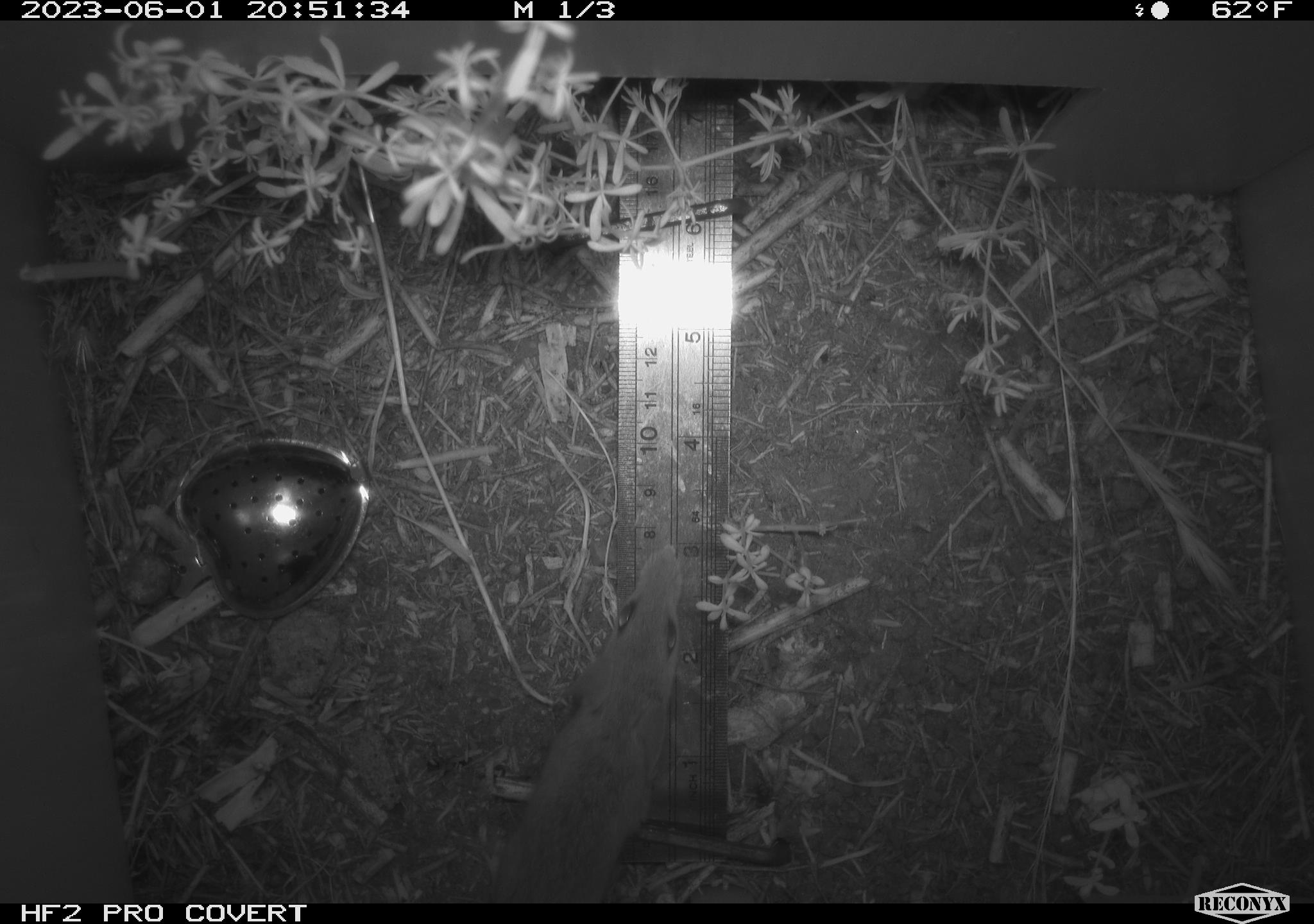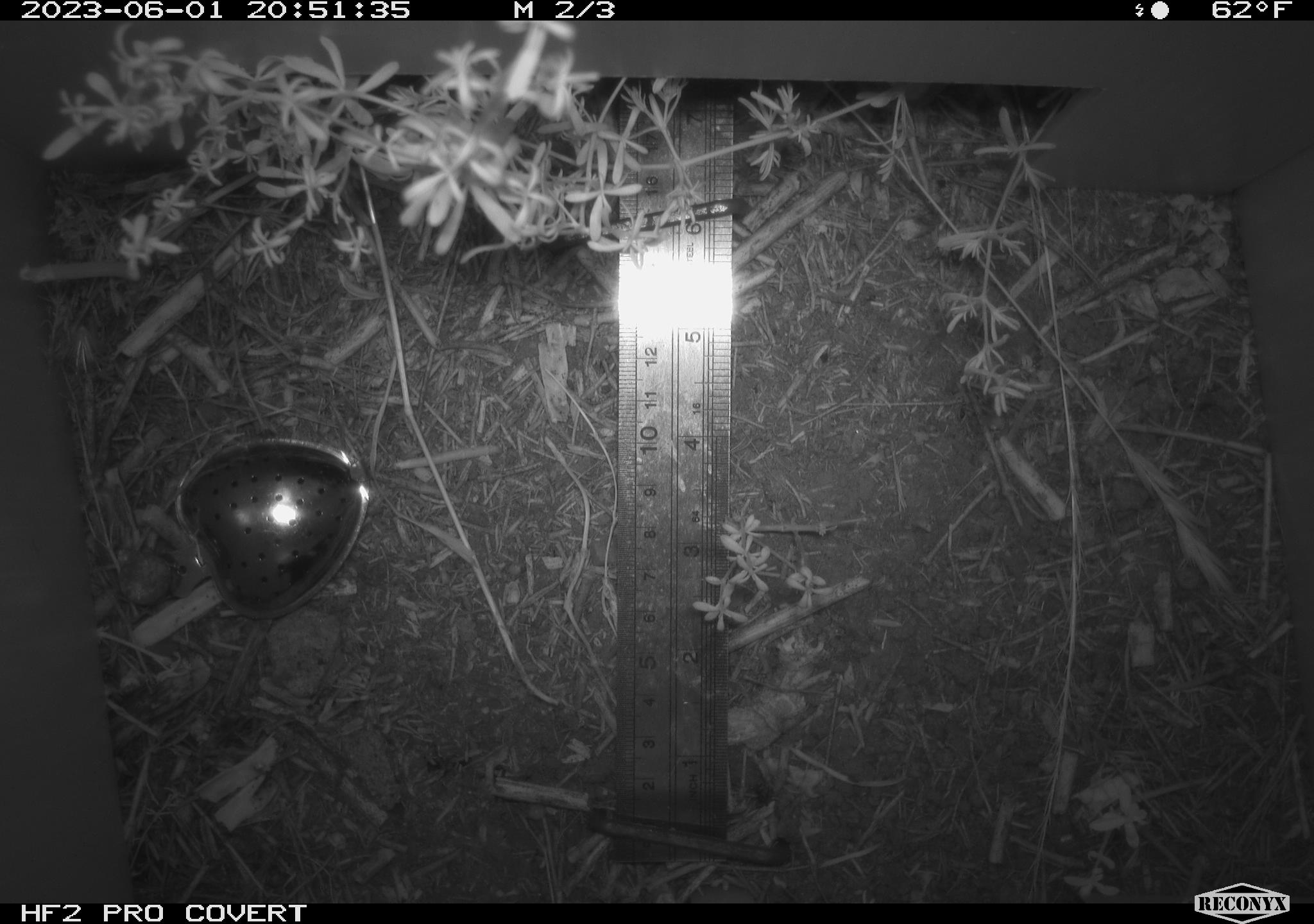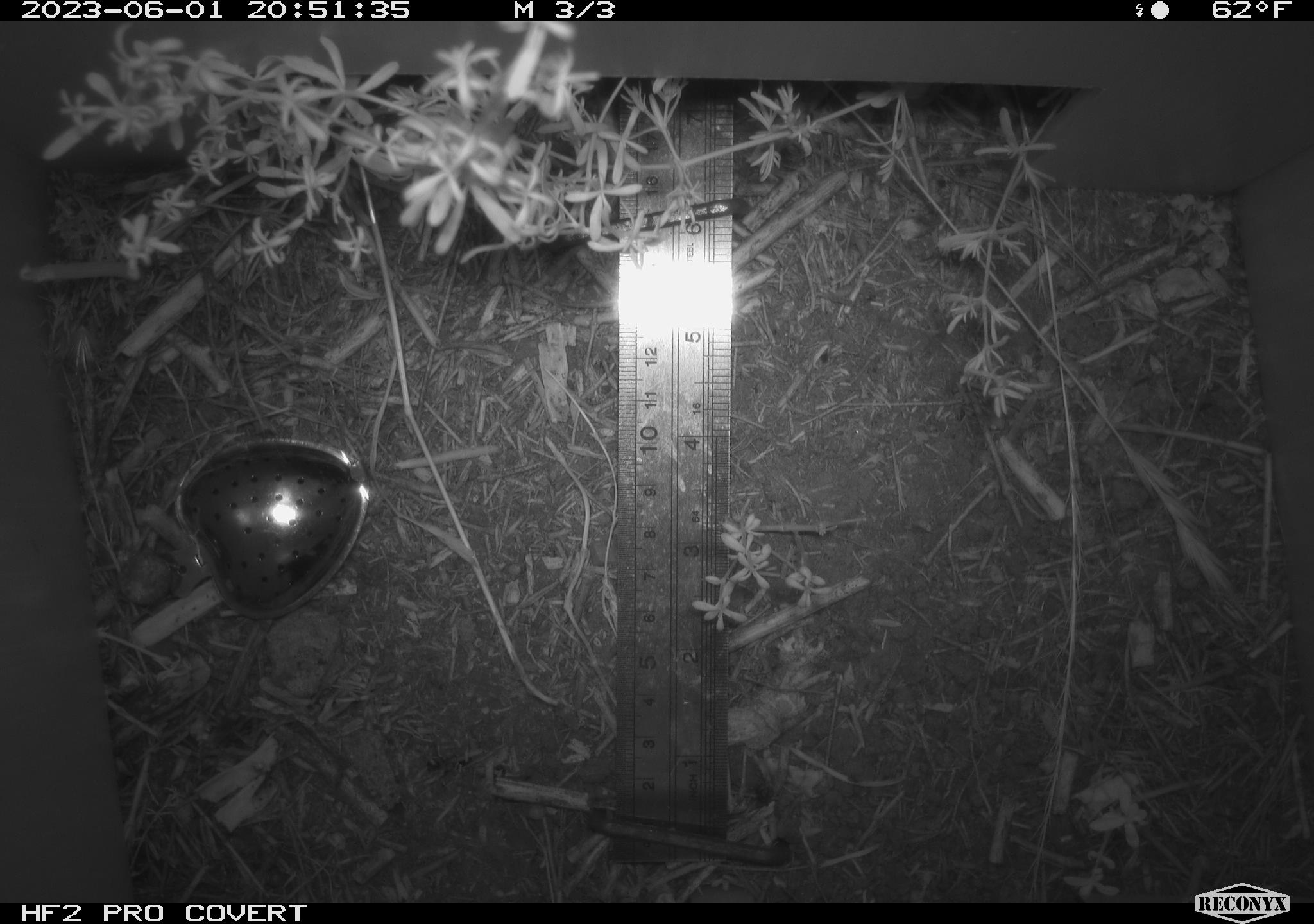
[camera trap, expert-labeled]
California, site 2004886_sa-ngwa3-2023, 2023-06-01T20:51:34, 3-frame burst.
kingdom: Animalia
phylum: Chordata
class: Mammalia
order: Rodentia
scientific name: Rodentia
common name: mouse species